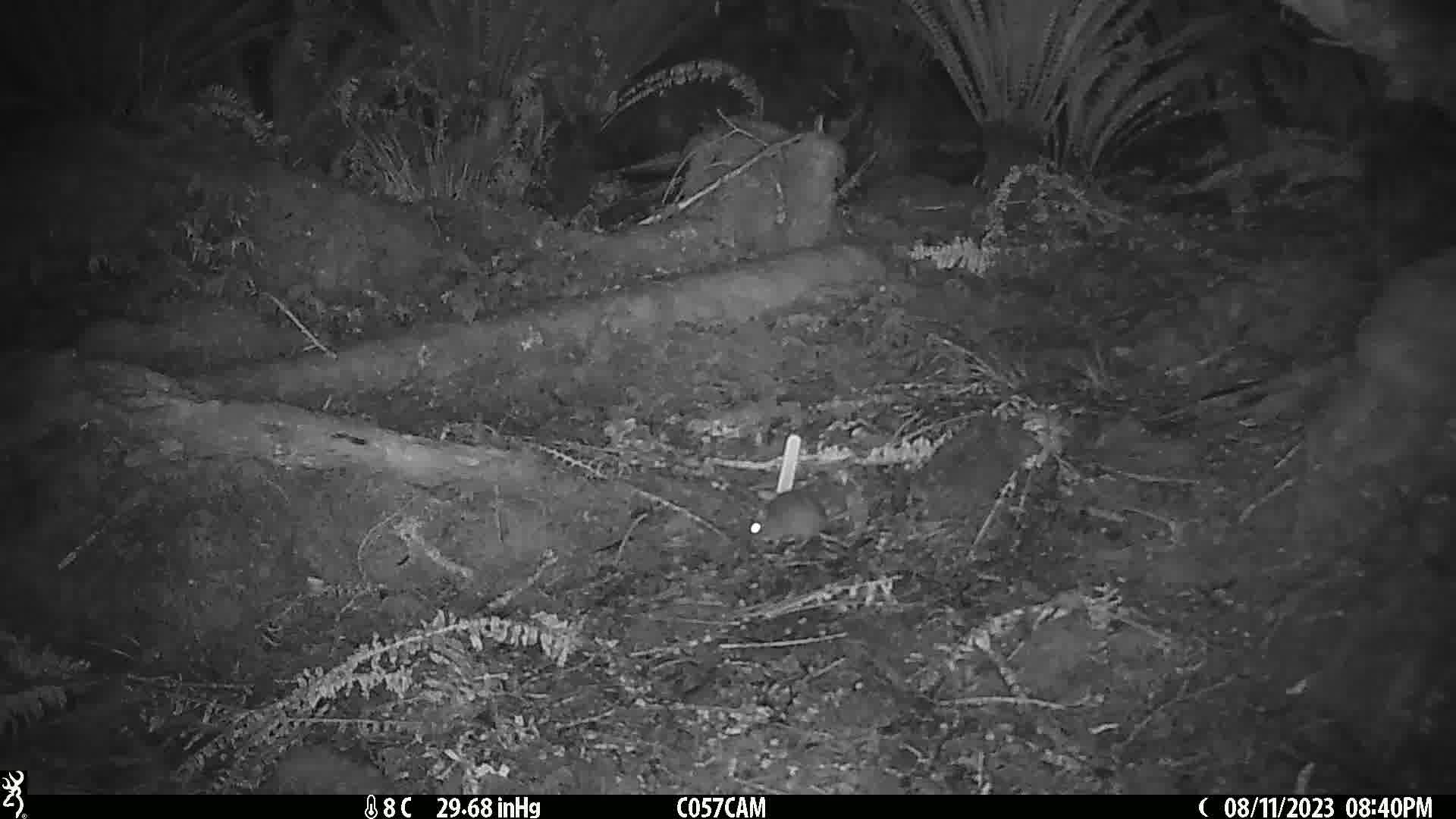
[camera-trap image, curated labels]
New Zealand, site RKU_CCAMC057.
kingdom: Animalia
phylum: Chordata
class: Mammalia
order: Rodentia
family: Muridae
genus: Rattus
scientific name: Rattus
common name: rat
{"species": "rat (Rattus)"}